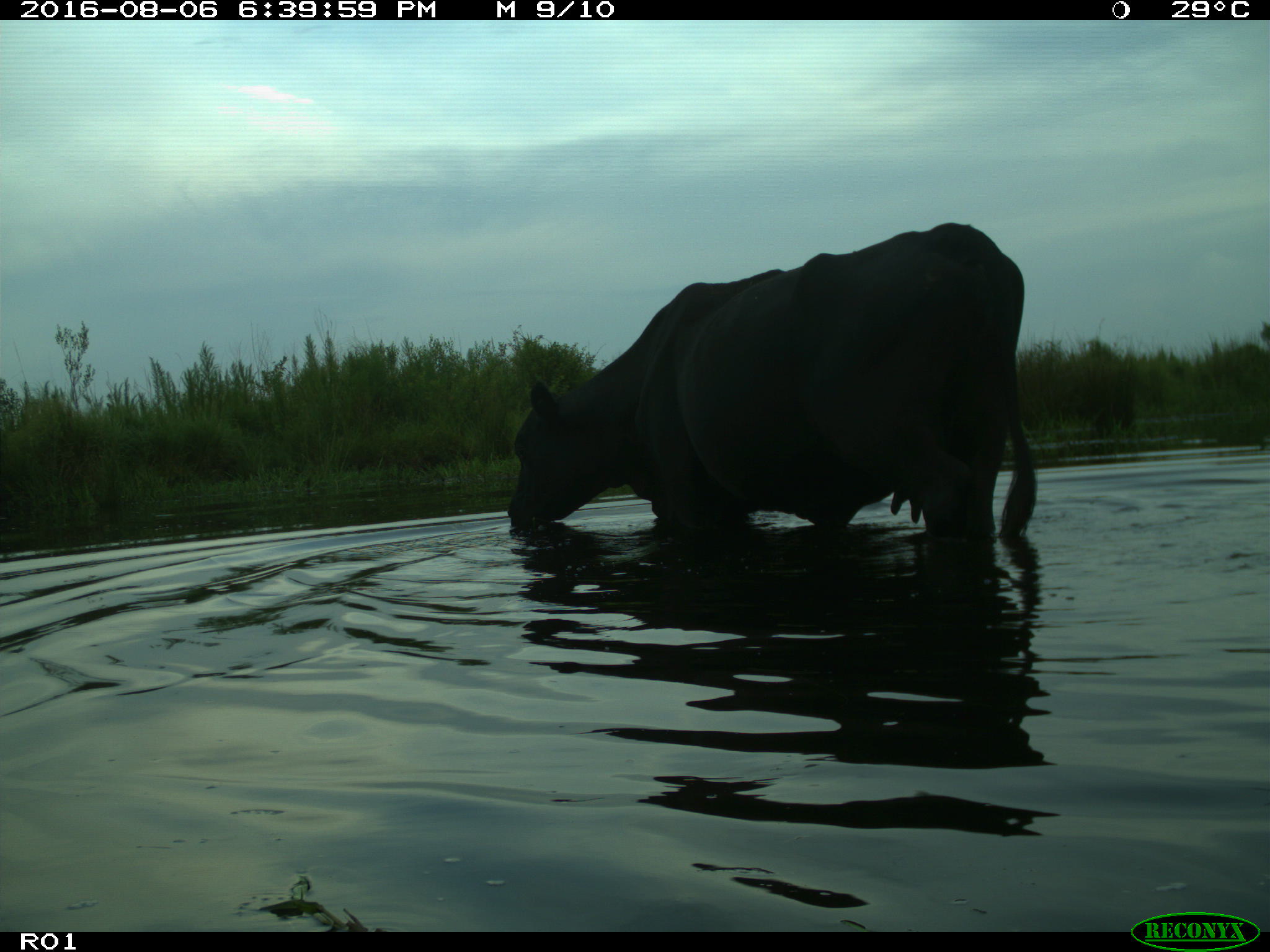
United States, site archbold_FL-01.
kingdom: Animalia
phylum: Chordata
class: Mammalia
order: Artiodactyla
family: Bovidae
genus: Bos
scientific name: Bos taurus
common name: domestic cow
Bos taurus (domestic cow).